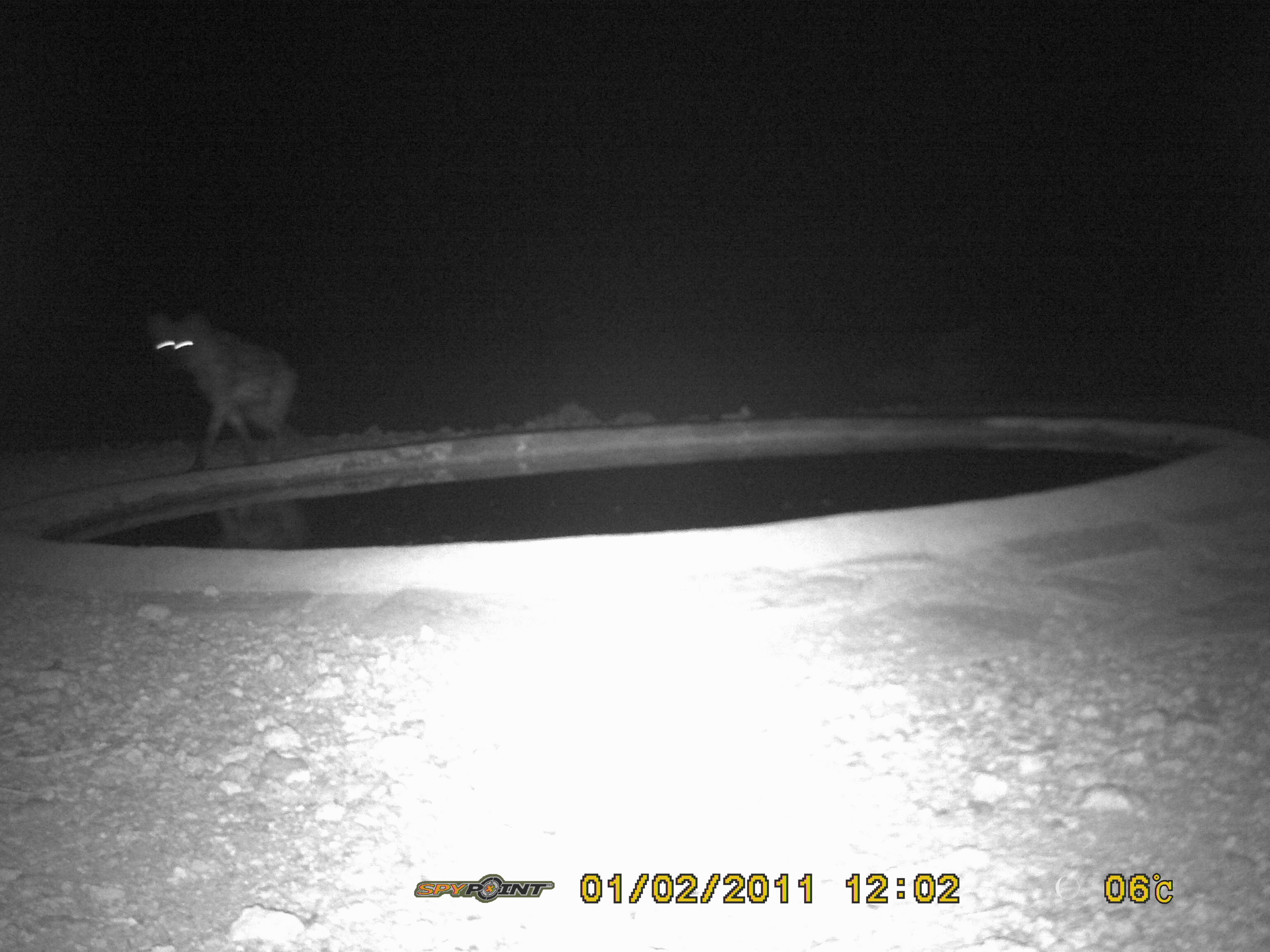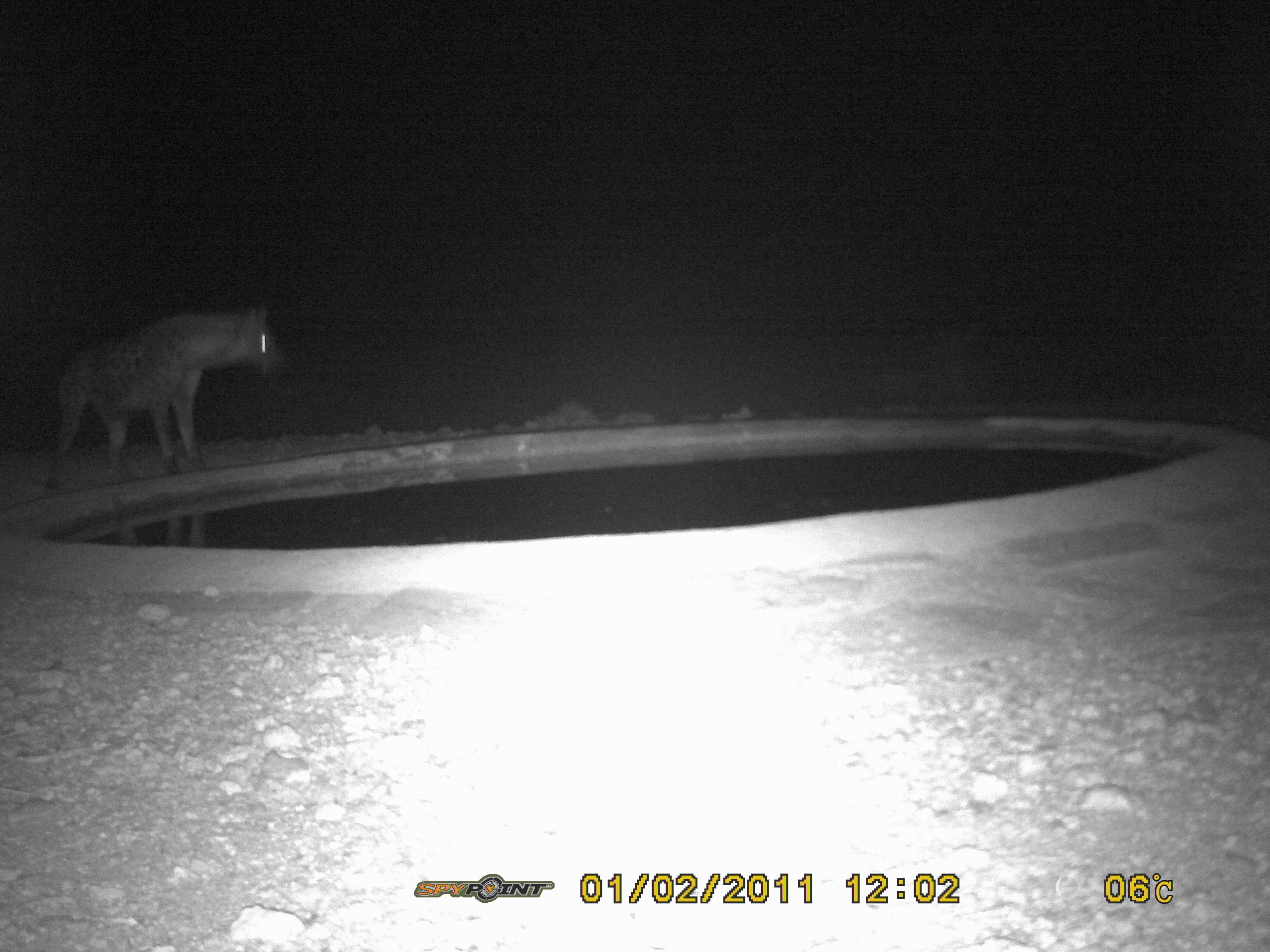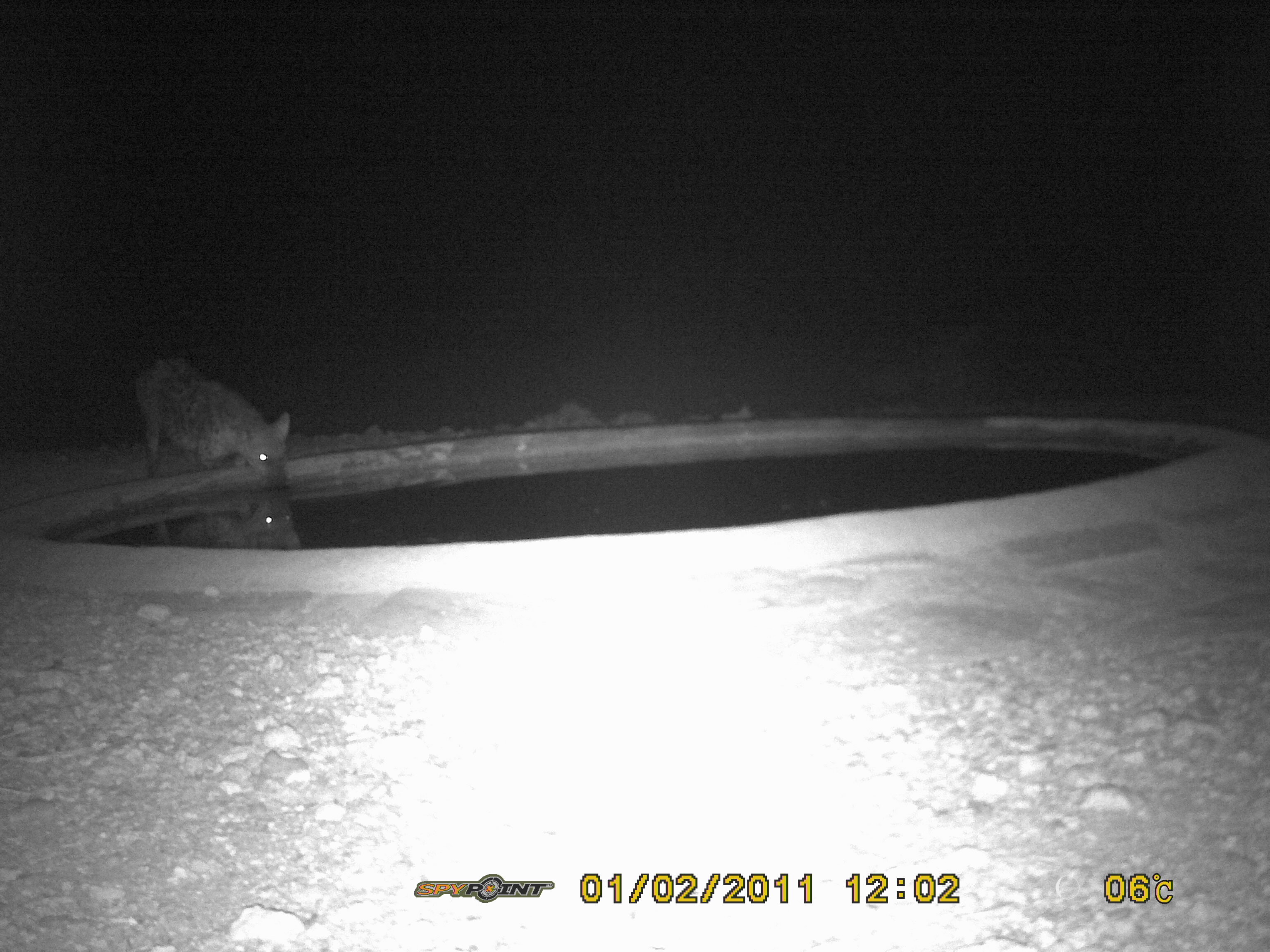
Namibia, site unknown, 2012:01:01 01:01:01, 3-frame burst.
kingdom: Animalia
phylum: Chordata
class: Mammalia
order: Carnivora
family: Hyaenidae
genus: Crocuta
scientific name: Crocuta crocuta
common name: spotted hyena